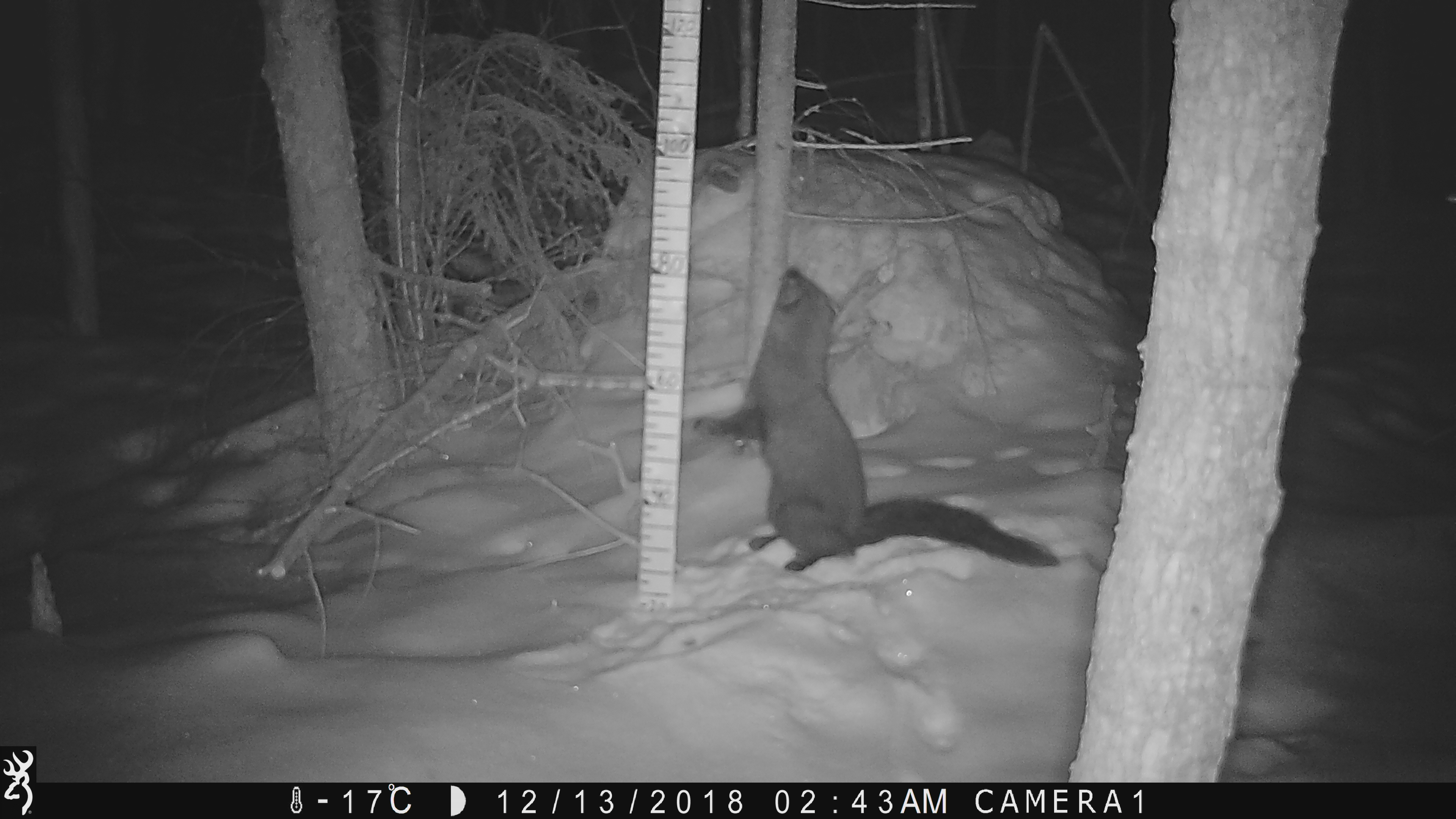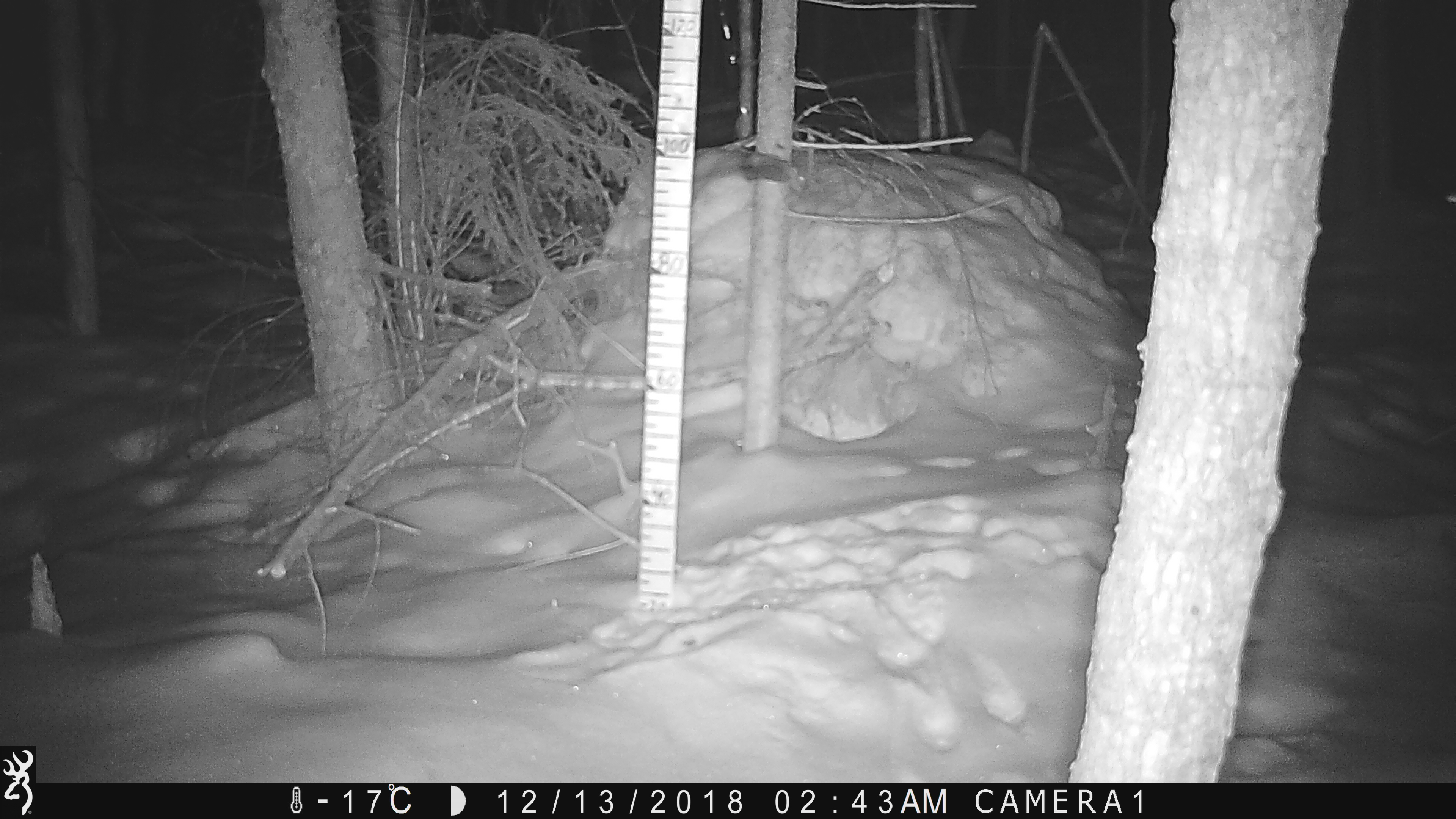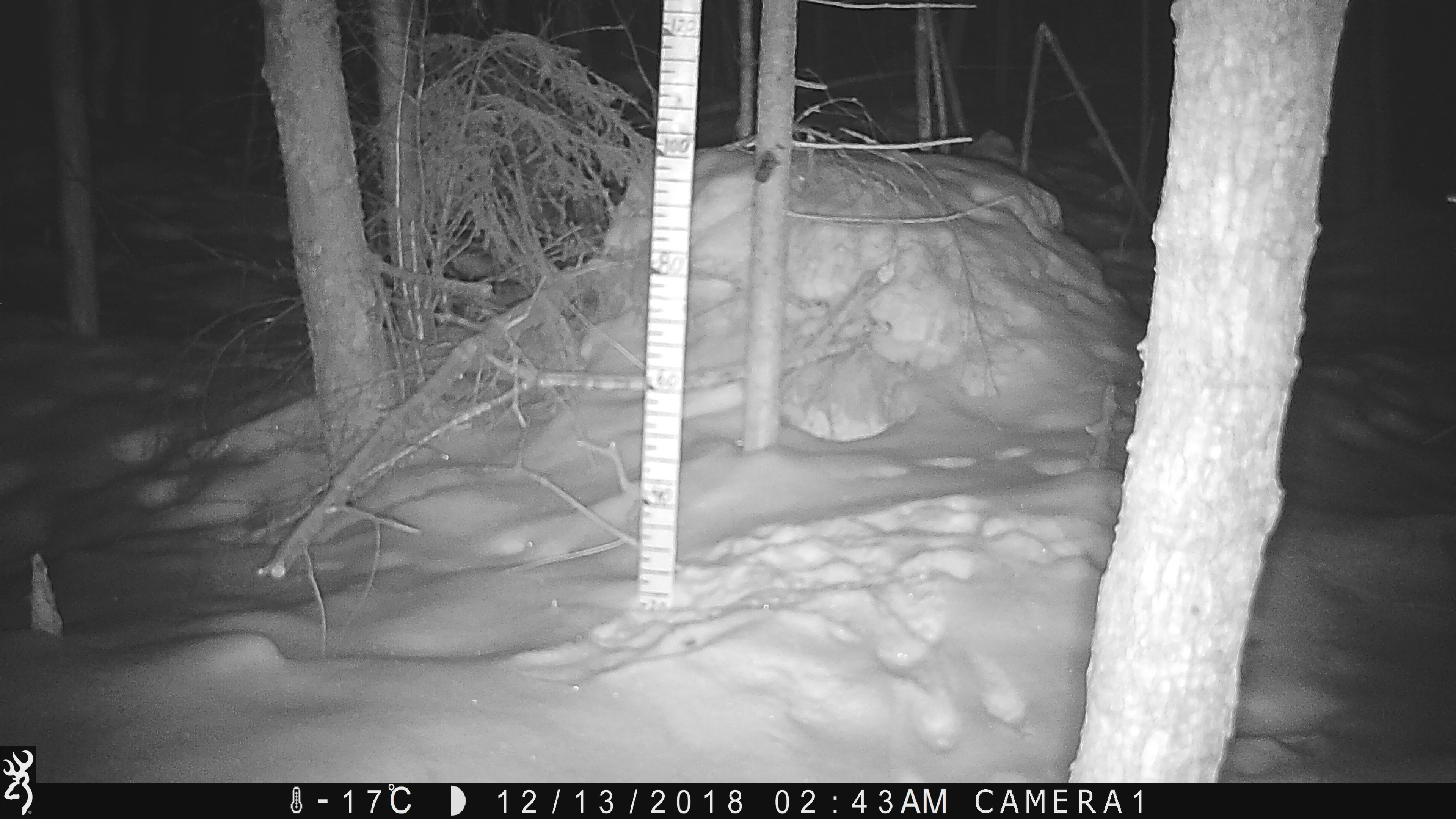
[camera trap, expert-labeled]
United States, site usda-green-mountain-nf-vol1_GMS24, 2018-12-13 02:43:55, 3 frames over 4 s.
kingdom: Animalia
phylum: Chordata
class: Mammalia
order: Carnivora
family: Mustelidae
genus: Pekania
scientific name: Pekania pennanti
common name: fisher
Fisher (Pekania pennanti).